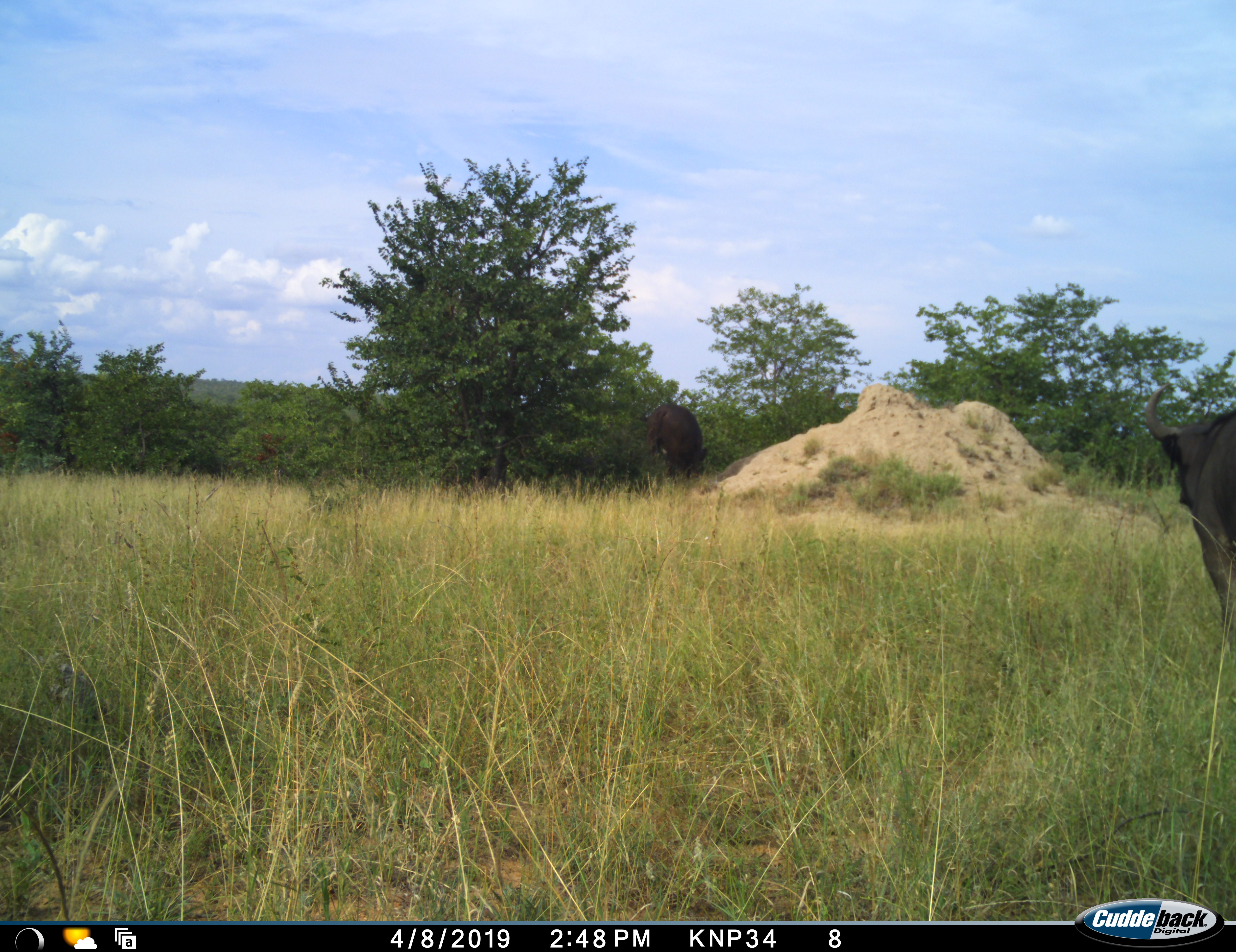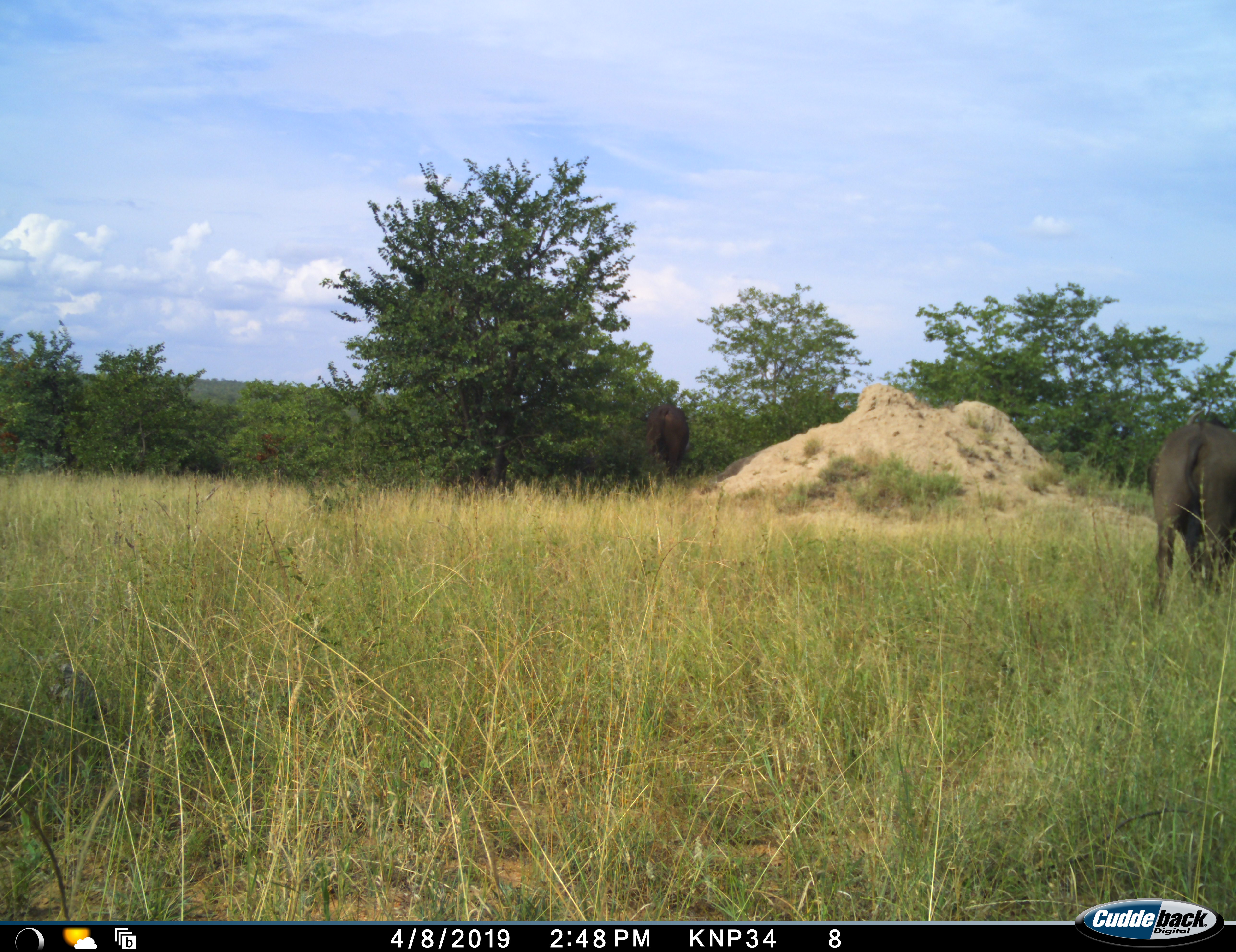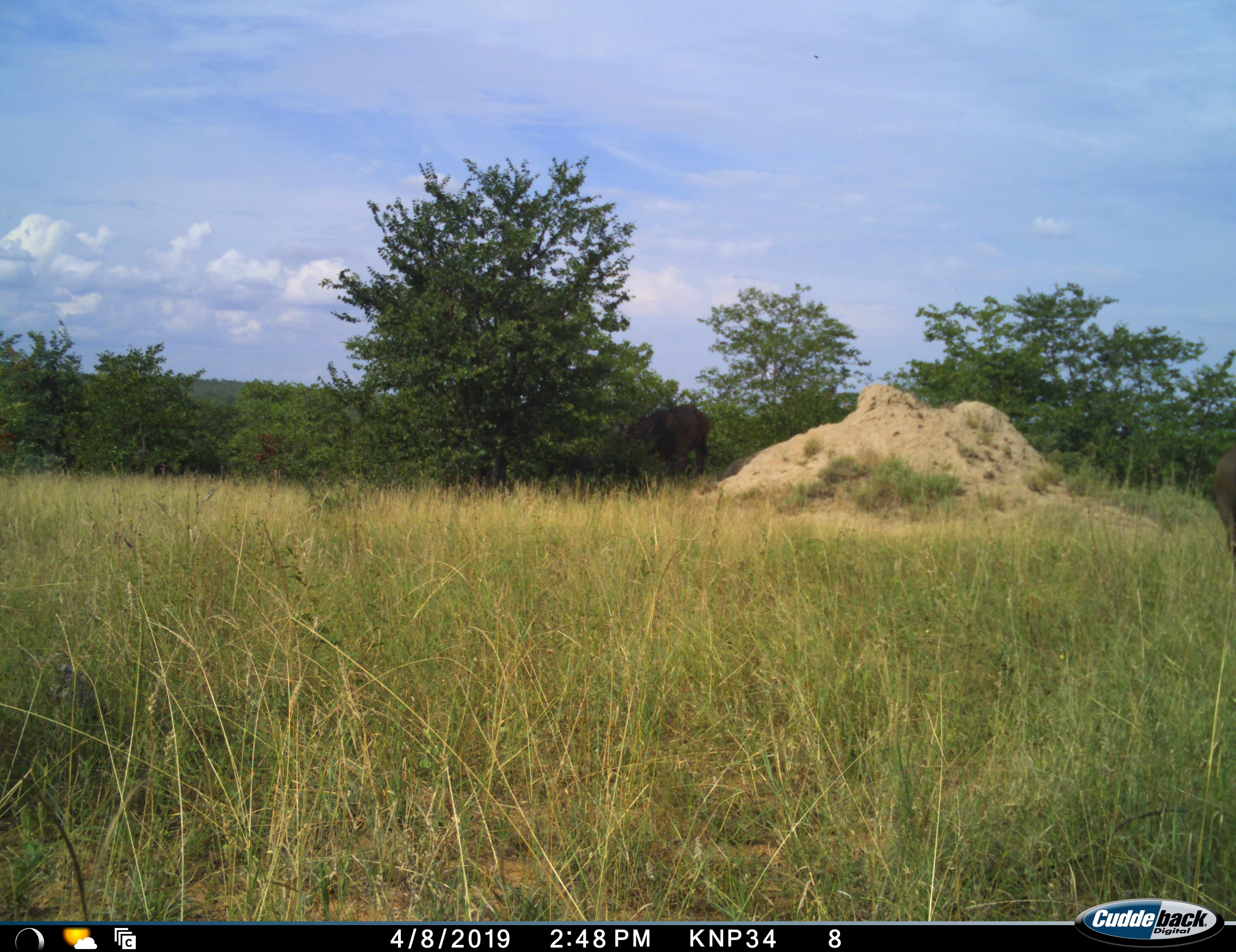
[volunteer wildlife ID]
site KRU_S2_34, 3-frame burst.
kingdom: Animalia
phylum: Chordata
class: Mammalia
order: Artiodactyla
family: Bovidae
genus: Syncerus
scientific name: Syncerus caffer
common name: african buffalo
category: buffalo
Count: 2.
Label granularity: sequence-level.